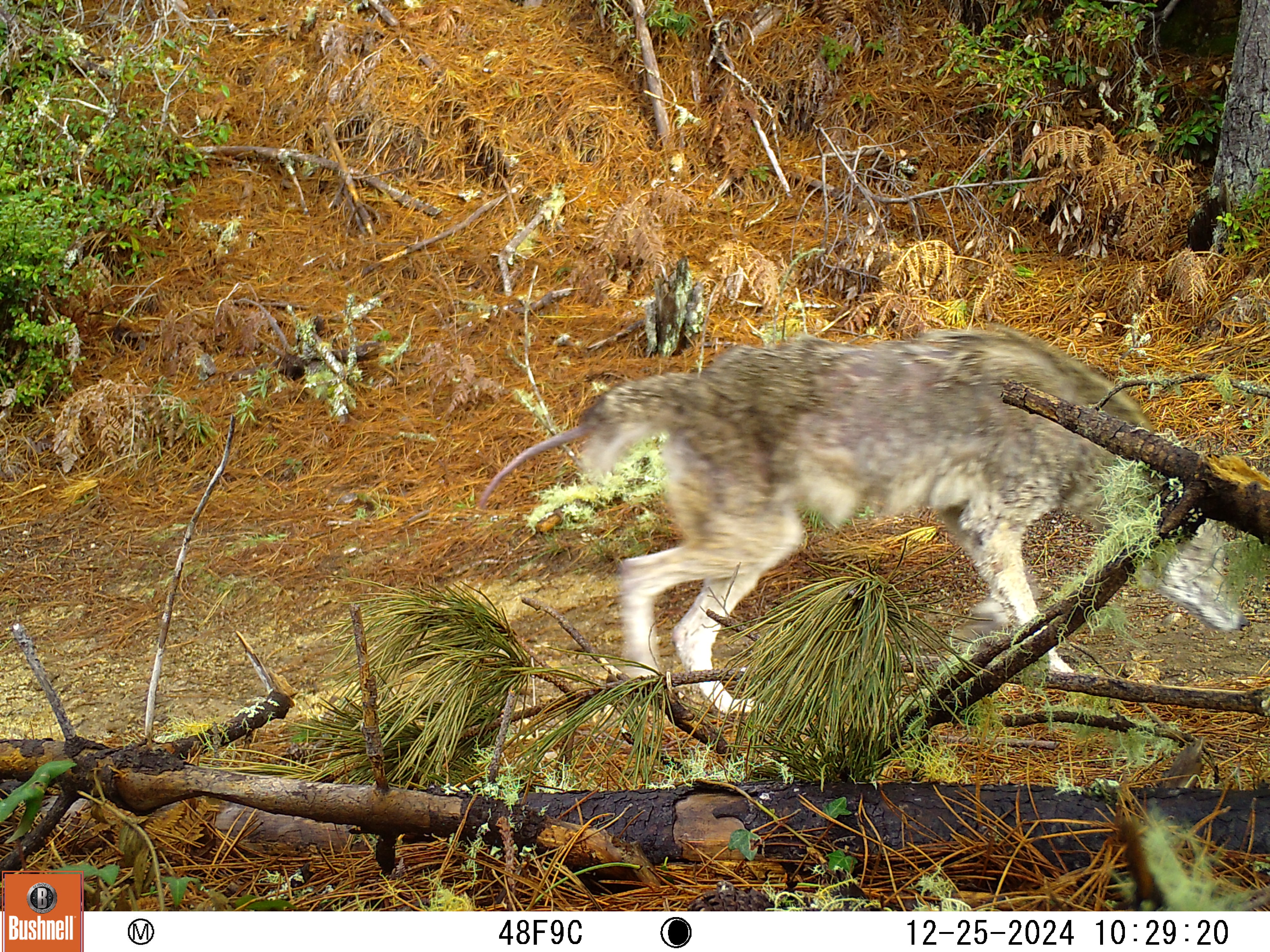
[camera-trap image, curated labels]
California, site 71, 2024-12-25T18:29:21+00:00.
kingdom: Animalia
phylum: Chordata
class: Mammalia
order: Carnivora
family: Canidae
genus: Canis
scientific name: Canis latrans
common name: coyote